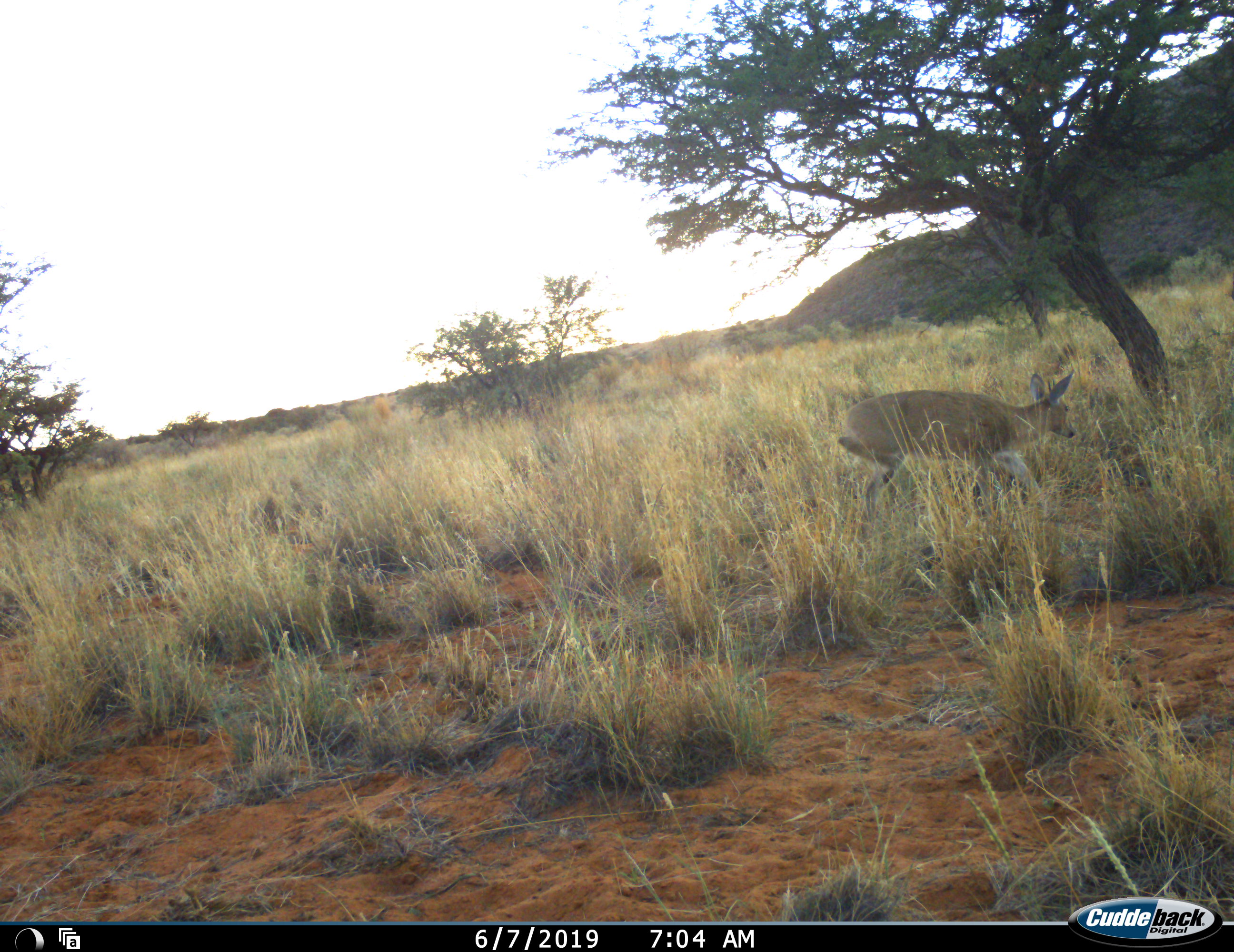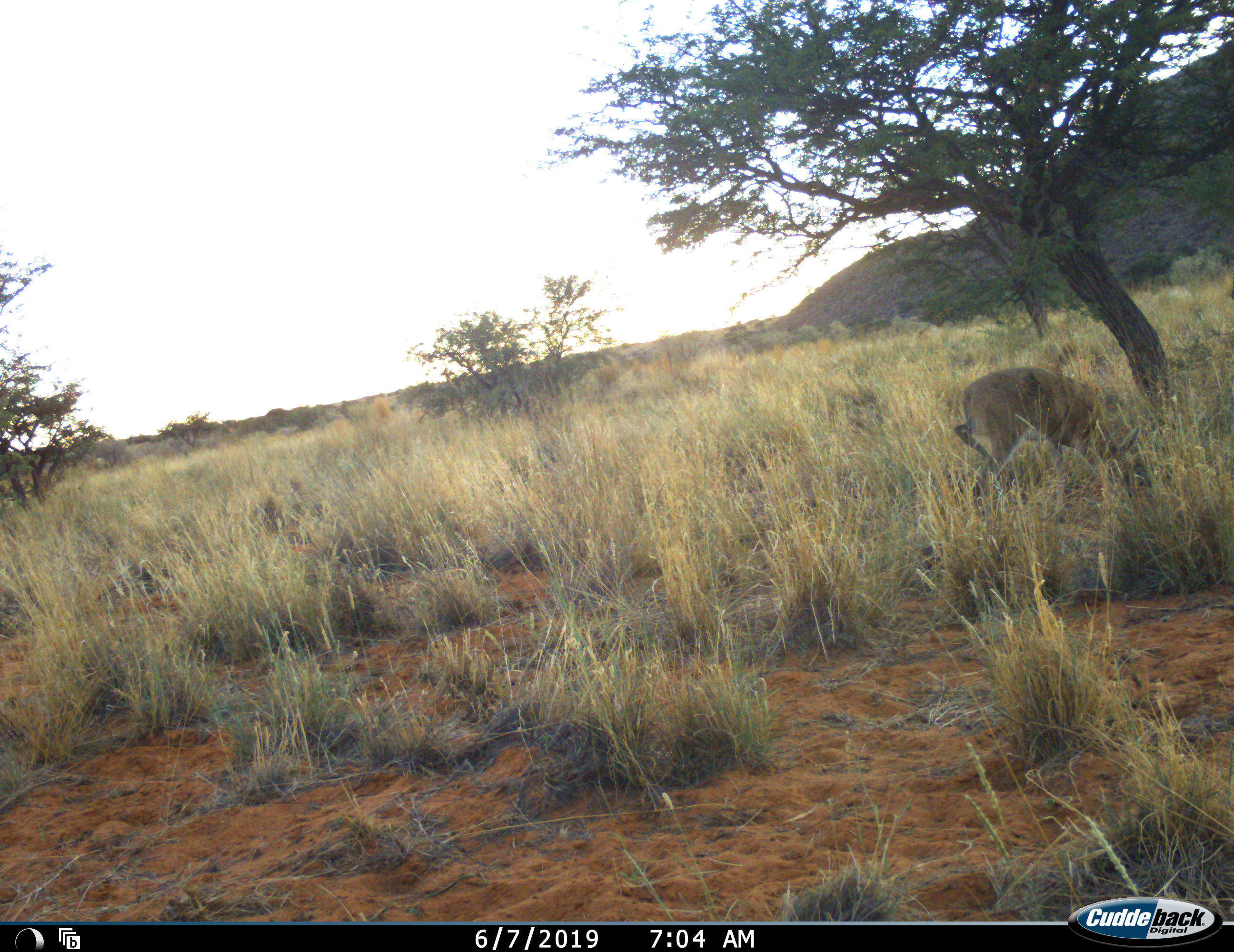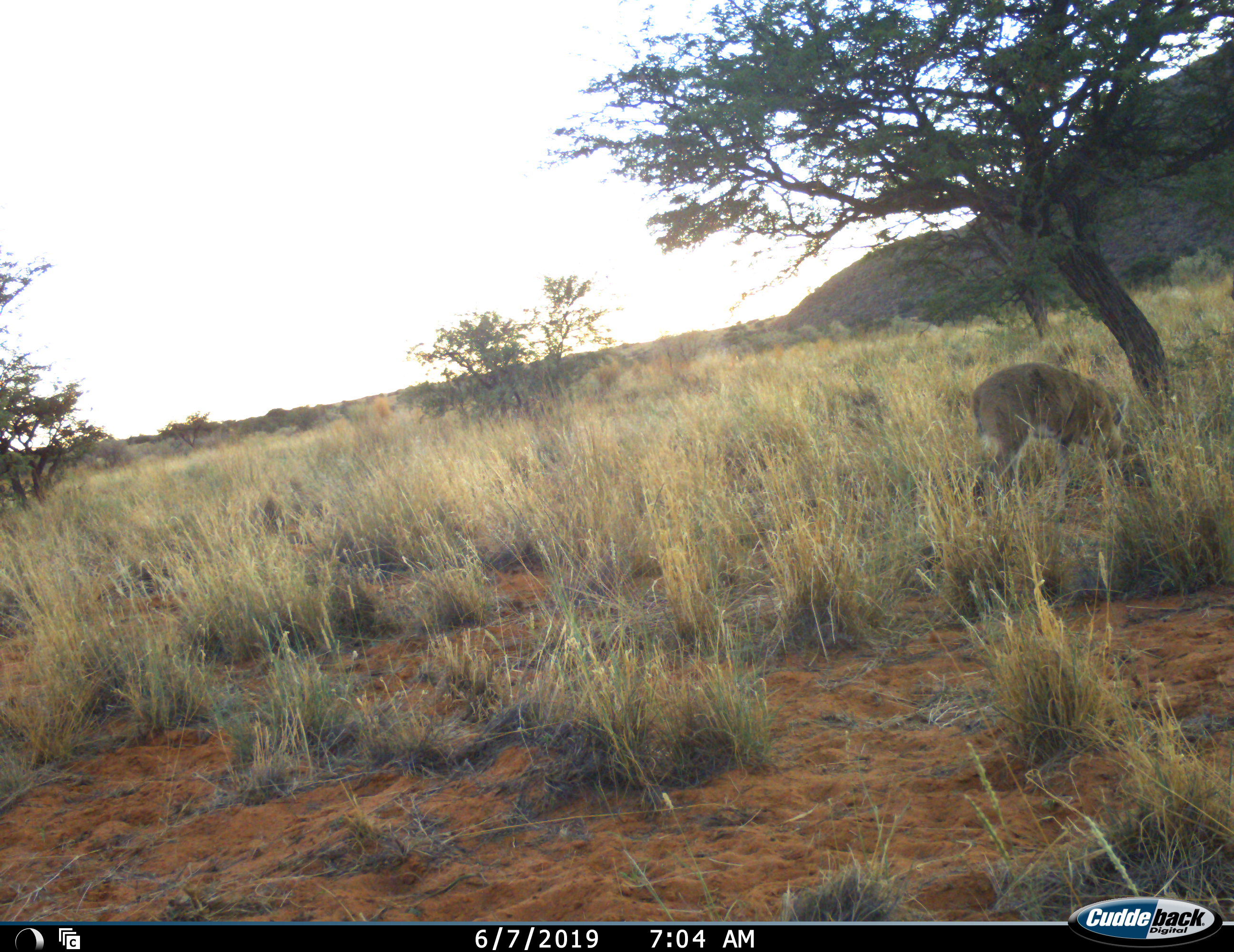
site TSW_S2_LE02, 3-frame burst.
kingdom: Animalia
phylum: Chordata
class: Mammalia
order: Artiodactyla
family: Bovidae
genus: Sylvicapra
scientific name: Sylvicapra grimmia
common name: common duiker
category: duikercommongrey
Duikercommongrey (common duiker) (Sylvicapra grimmia), count 1. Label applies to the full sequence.